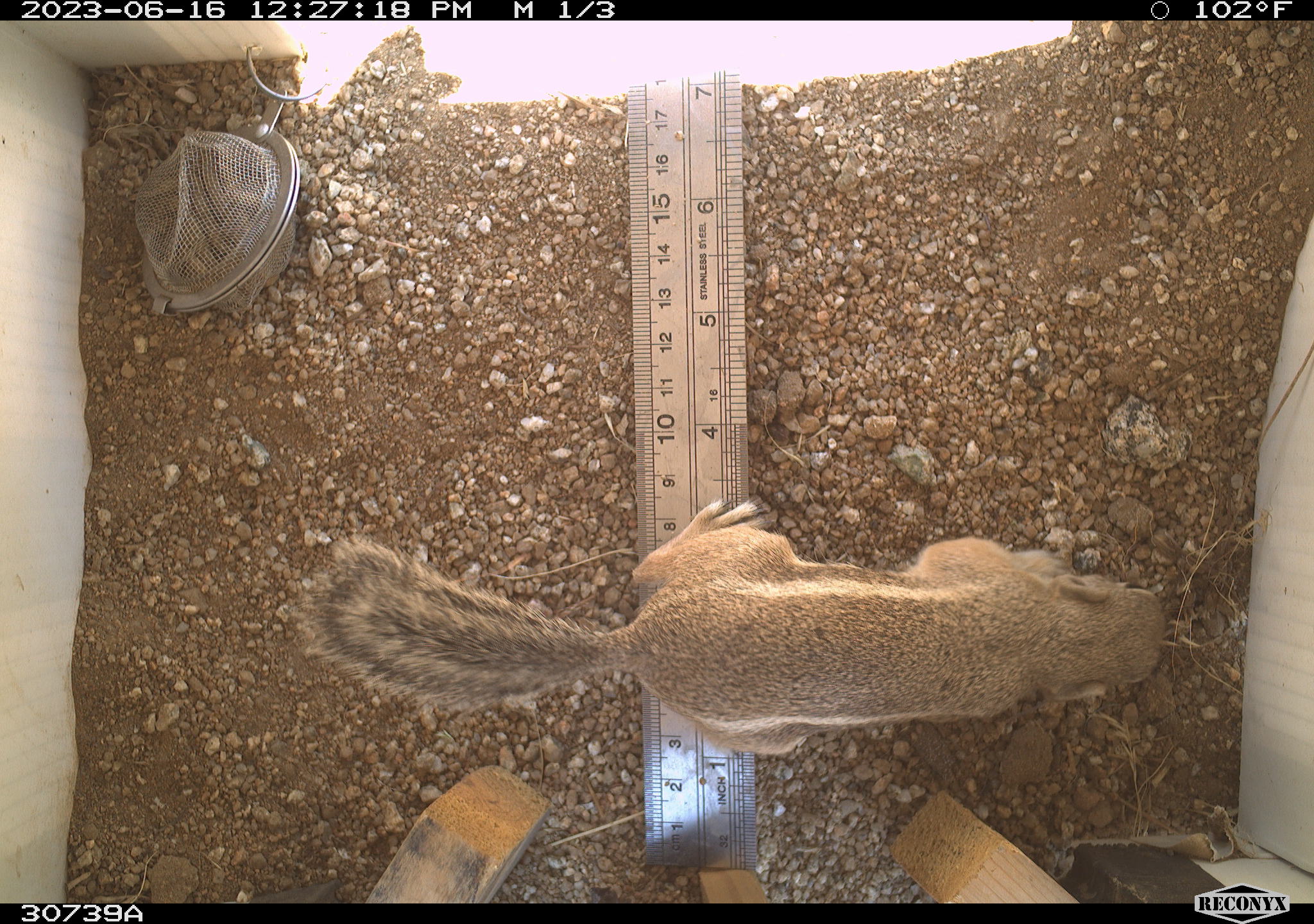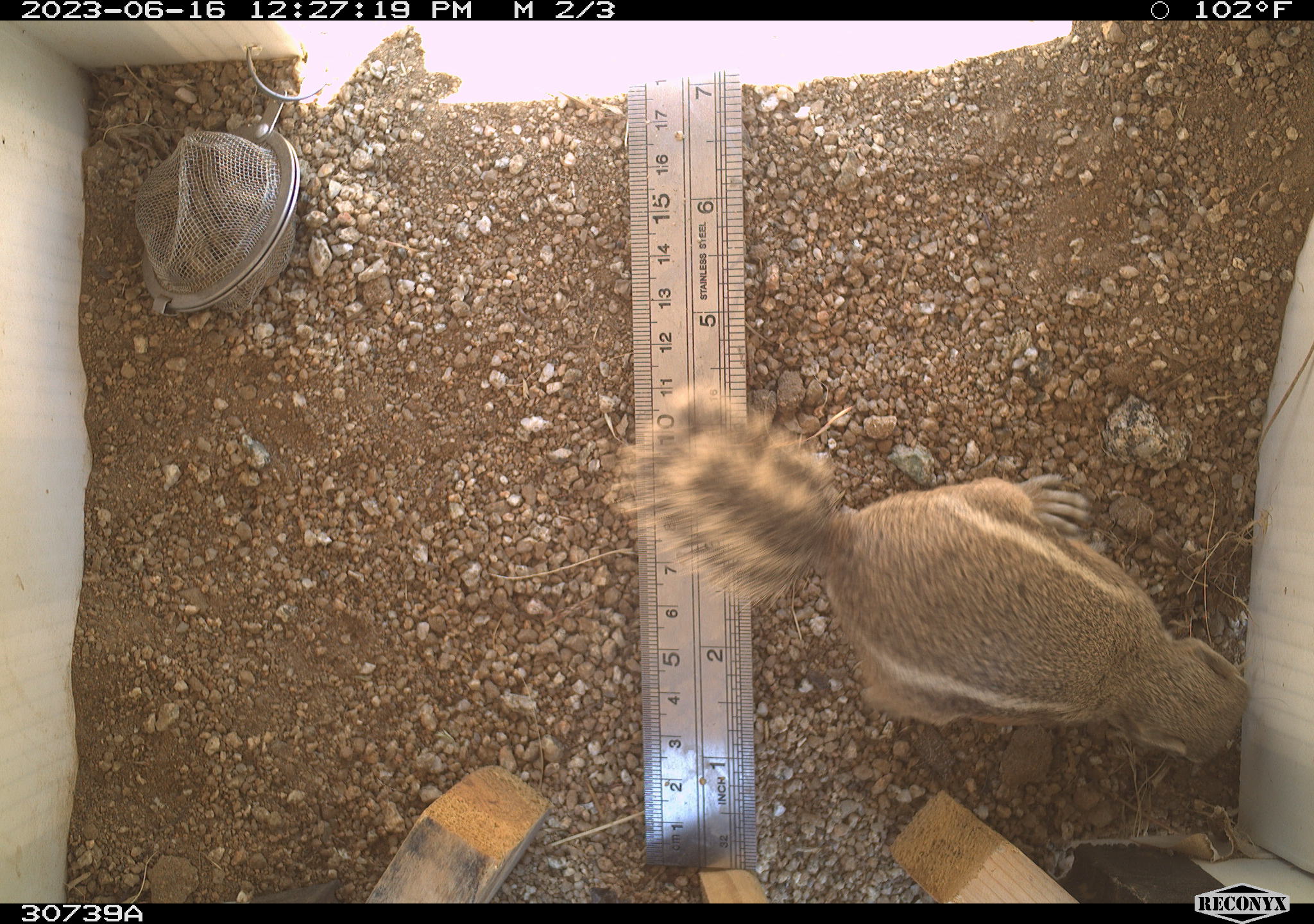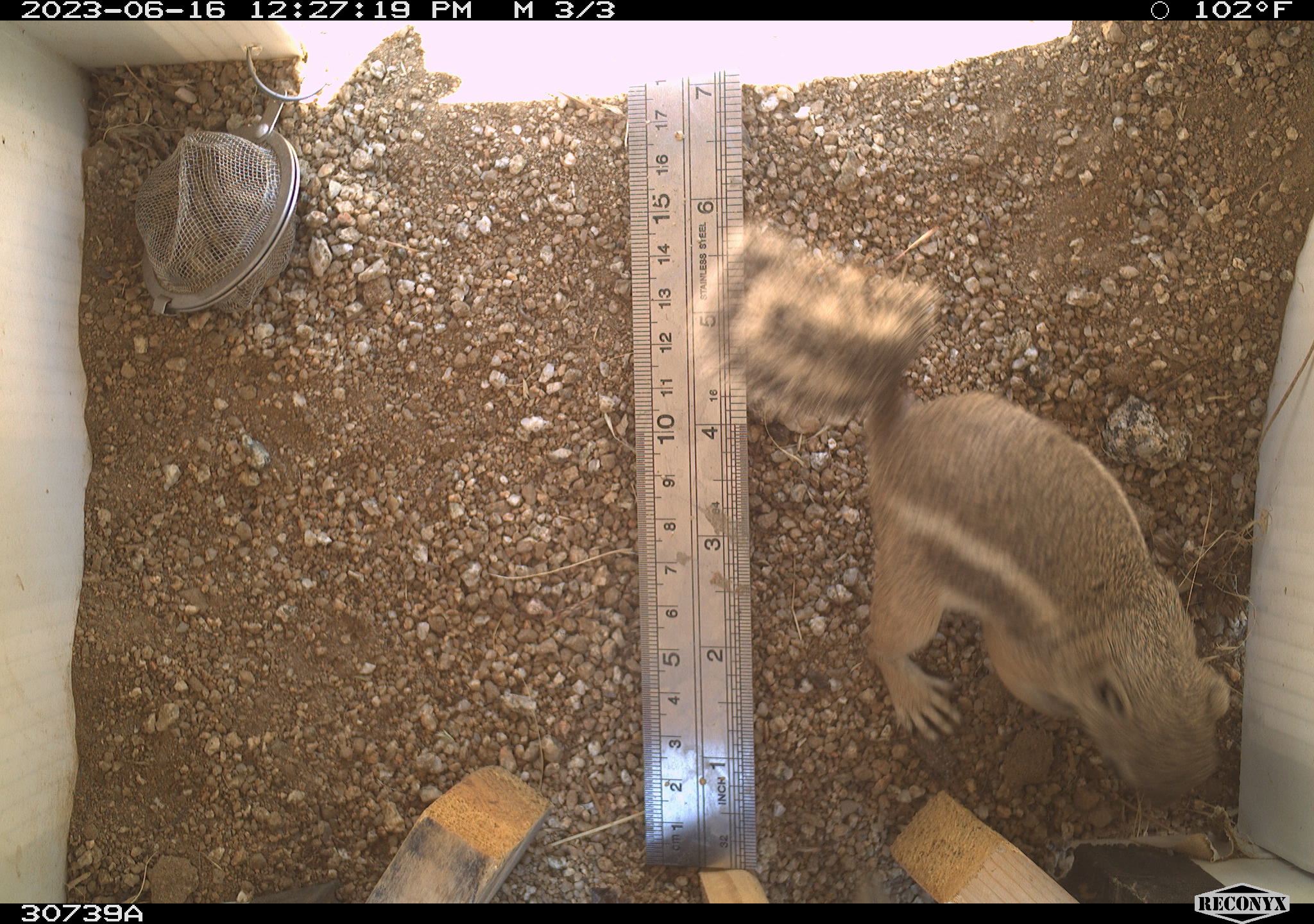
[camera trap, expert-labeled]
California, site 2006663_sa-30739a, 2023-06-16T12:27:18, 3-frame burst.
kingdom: Animalia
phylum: Chordata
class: Mammalia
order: Rodentia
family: Sciuridae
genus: Ammospermophilus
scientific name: Ammospermophilus leucurus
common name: white-tailed antelope squirrel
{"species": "white-tailed antelope squirrel (Ammospermophilus leucurus)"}